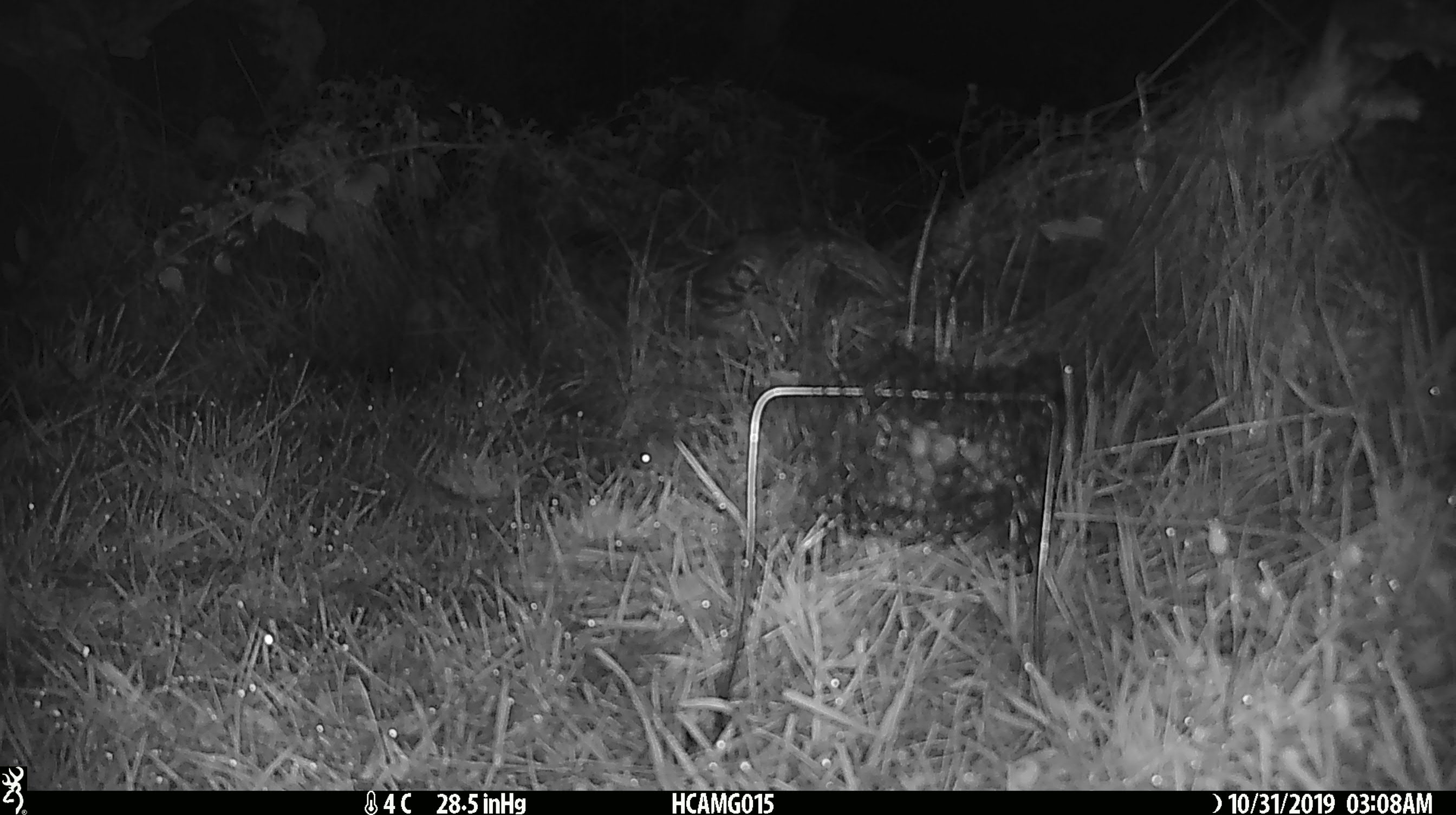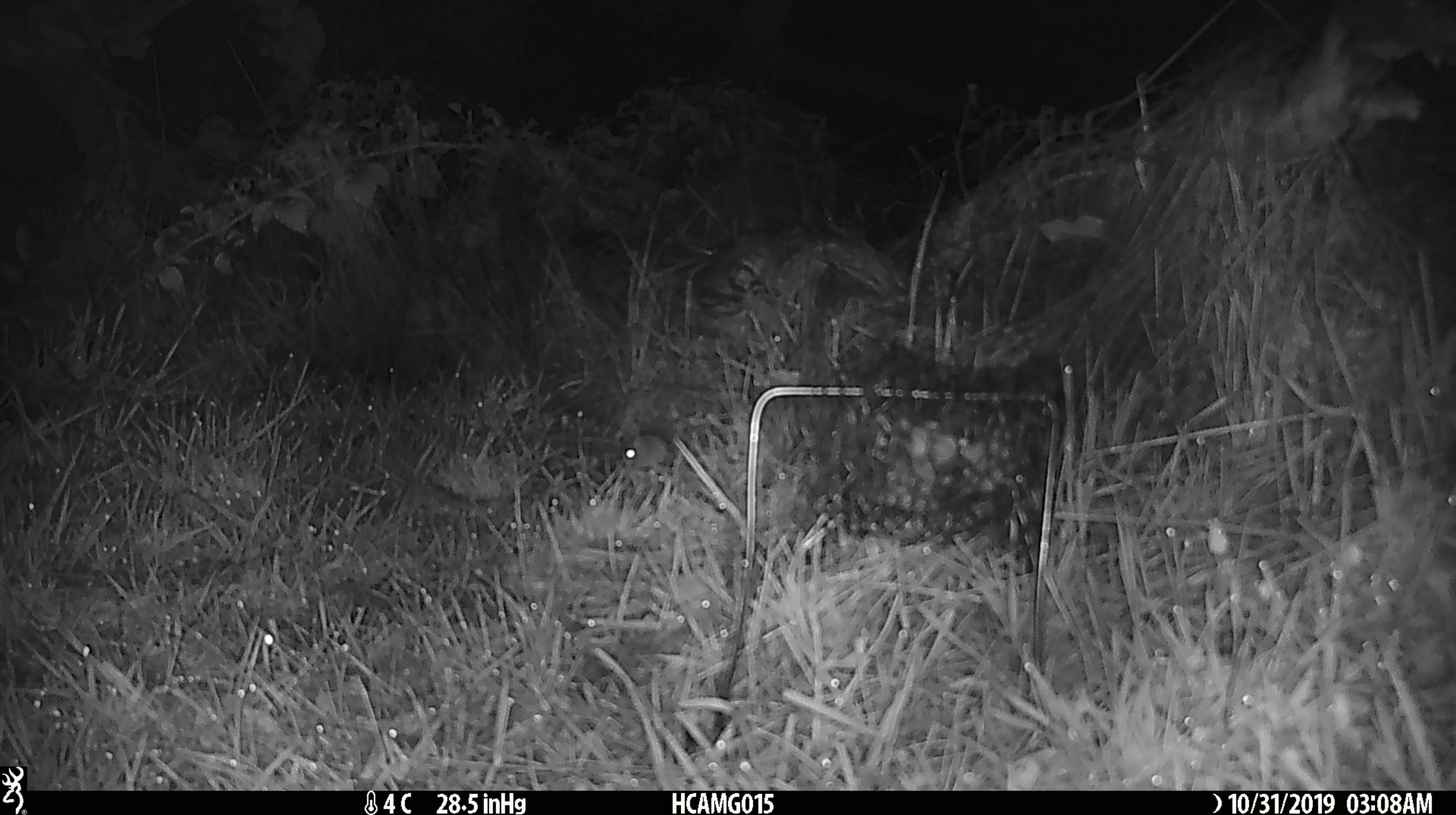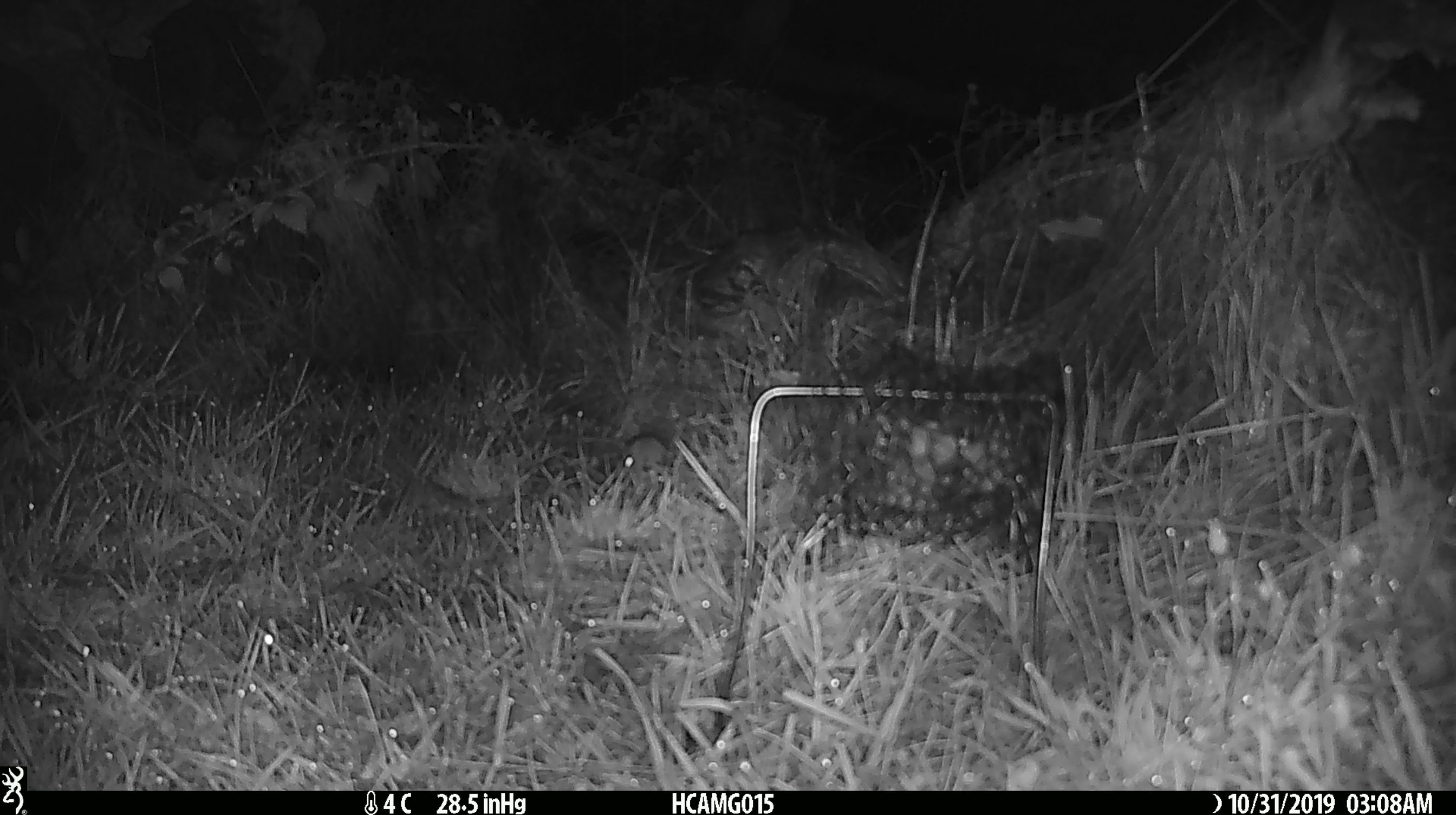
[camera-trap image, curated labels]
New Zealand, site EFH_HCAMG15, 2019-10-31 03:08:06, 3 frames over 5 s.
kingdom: Animalia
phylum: Chordata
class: Mammalia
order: Rodentia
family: Muridae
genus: Mus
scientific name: Mus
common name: mouse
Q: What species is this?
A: Mouse (Mus).